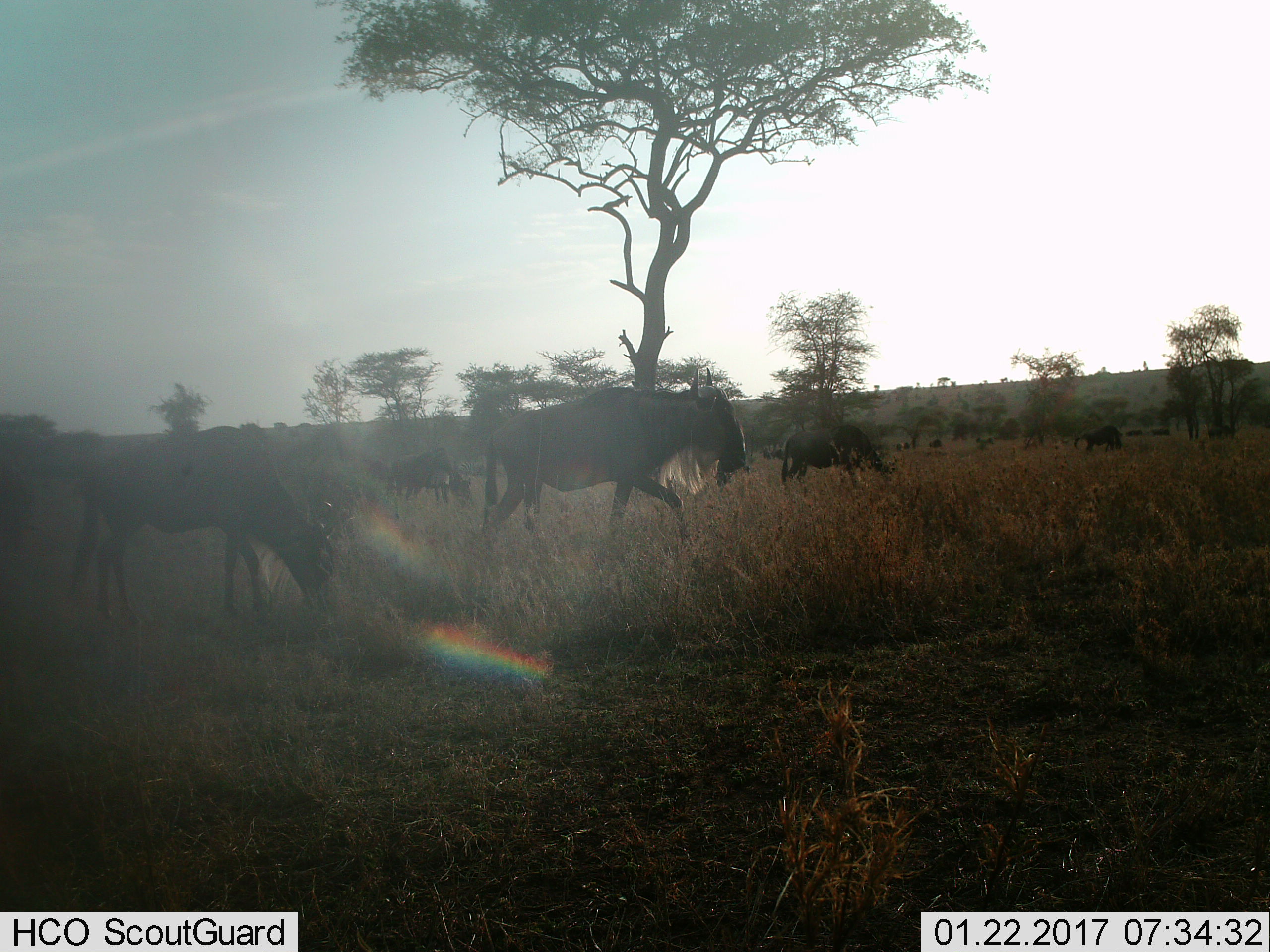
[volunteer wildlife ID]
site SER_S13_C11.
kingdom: Animalia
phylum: Chordata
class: Mammalia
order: Artiodactyla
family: Bovidae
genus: Connochaetes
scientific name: Connochaetes taurinus taurinus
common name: blue wildebeest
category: wildebeestblue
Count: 11-50.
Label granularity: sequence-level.